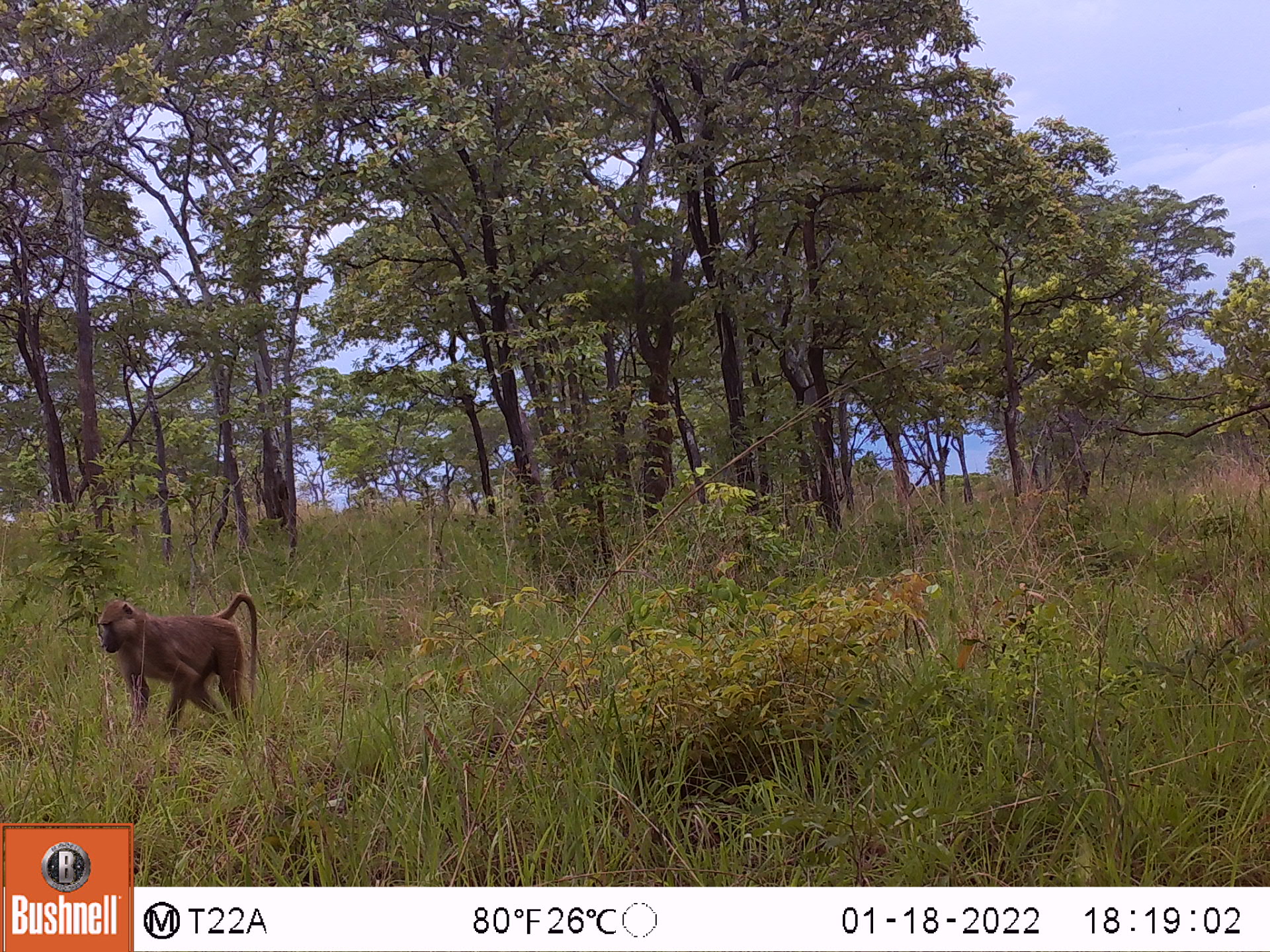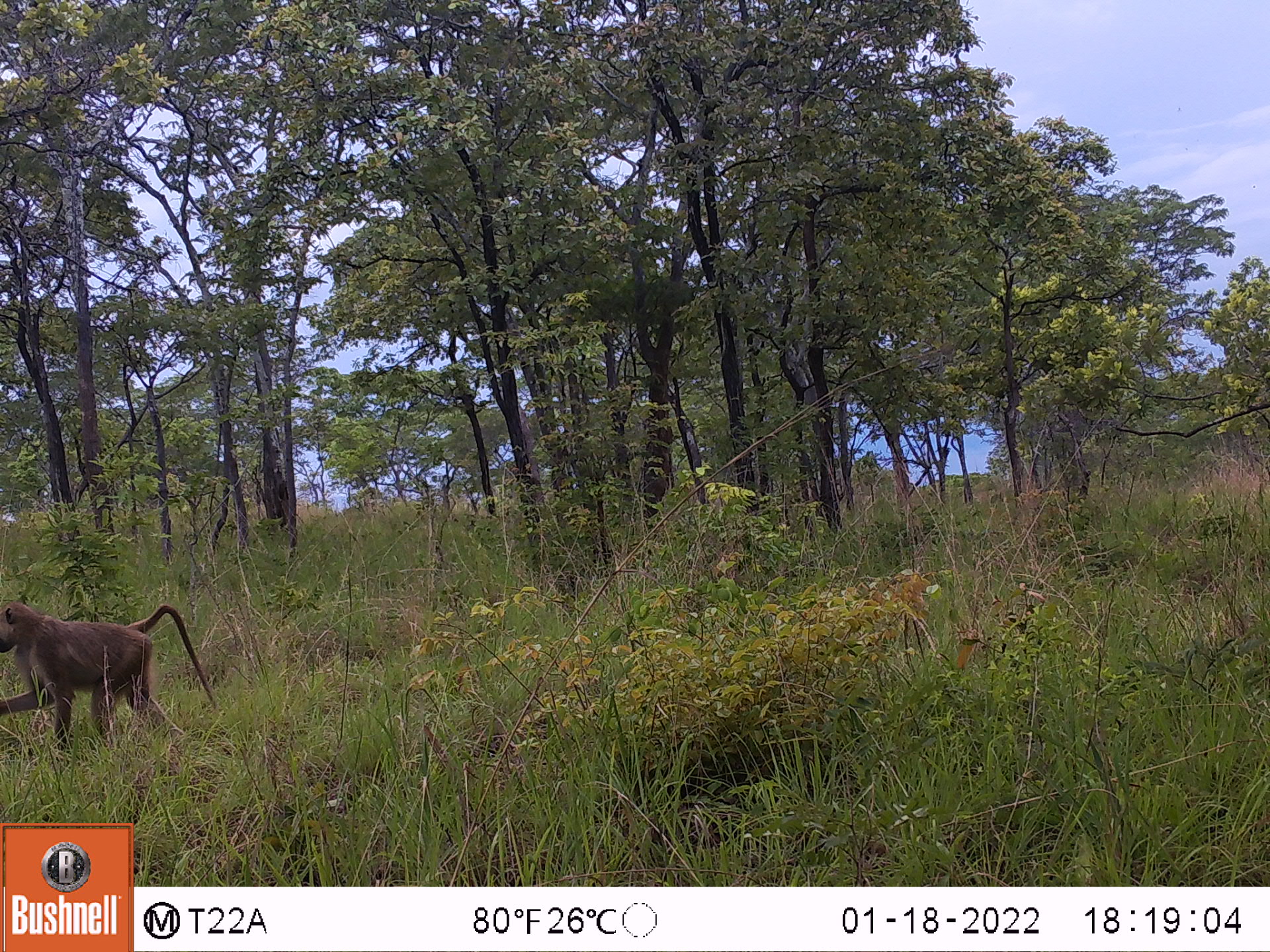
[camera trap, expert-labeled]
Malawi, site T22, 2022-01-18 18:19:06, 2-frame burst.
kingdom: Animalia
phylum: Chordata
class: Mammalia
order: Primates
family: Cercopithecidae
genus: Papio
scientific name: Papio cynocephalus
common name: yellow baboon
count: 1